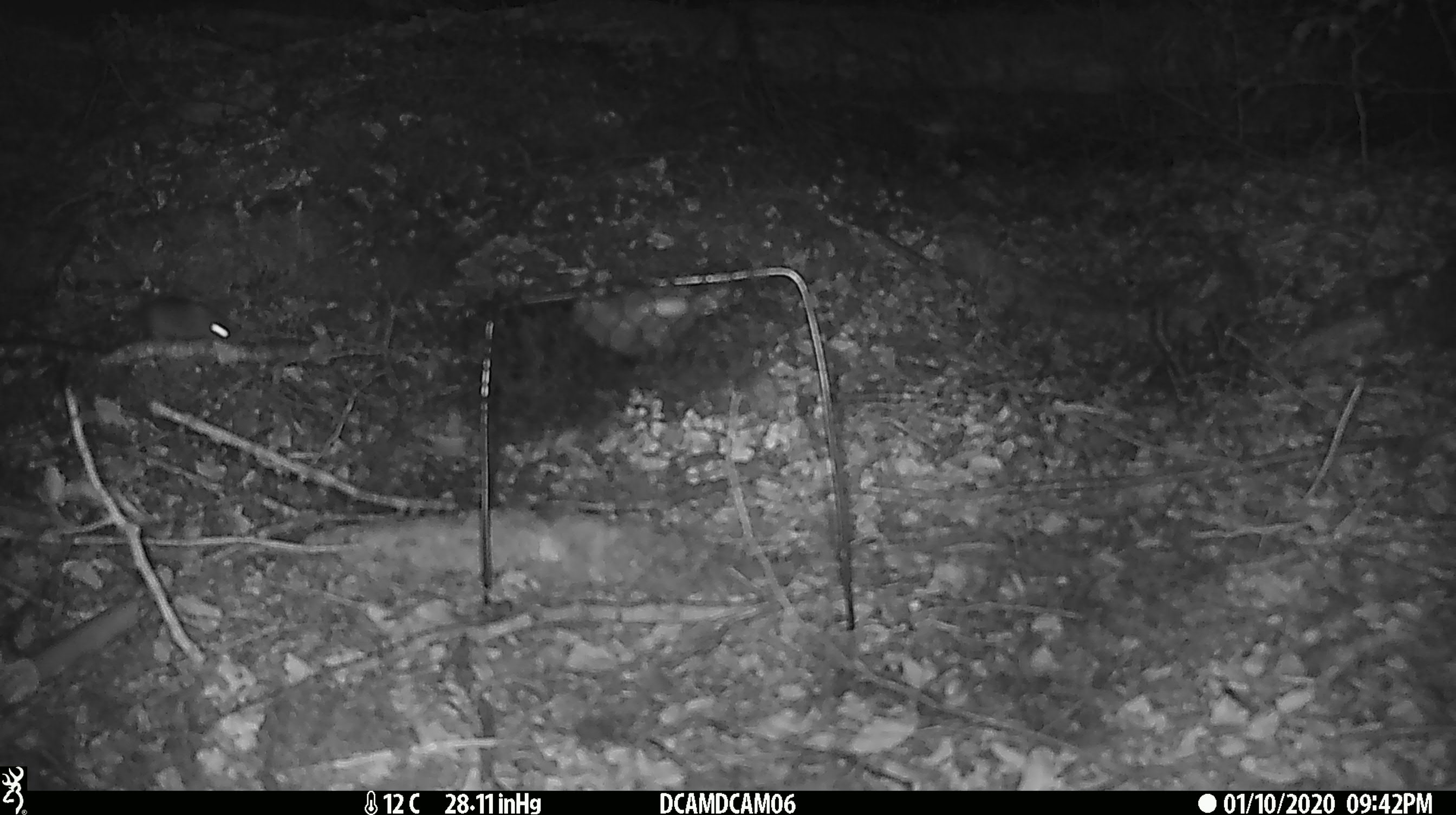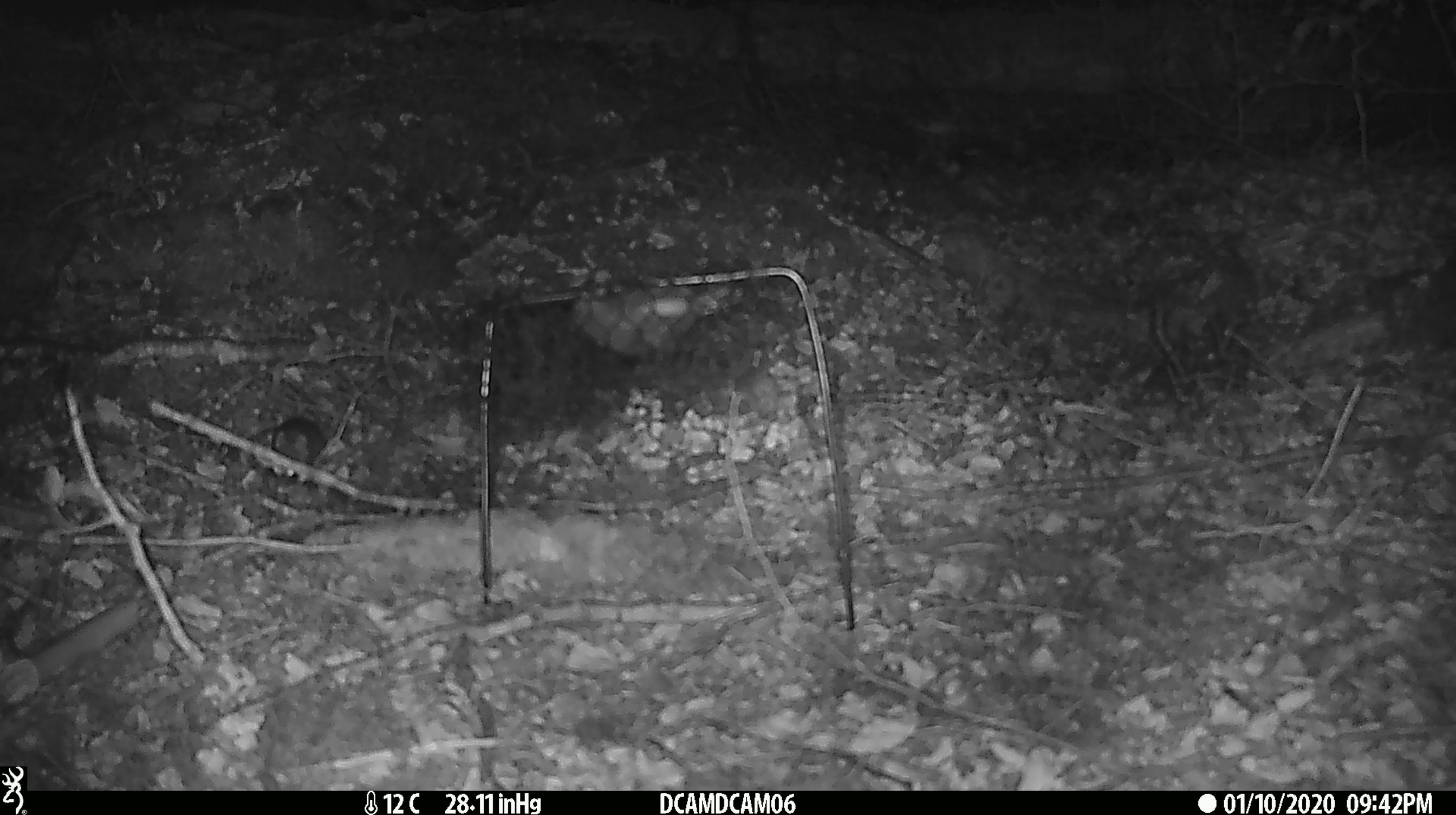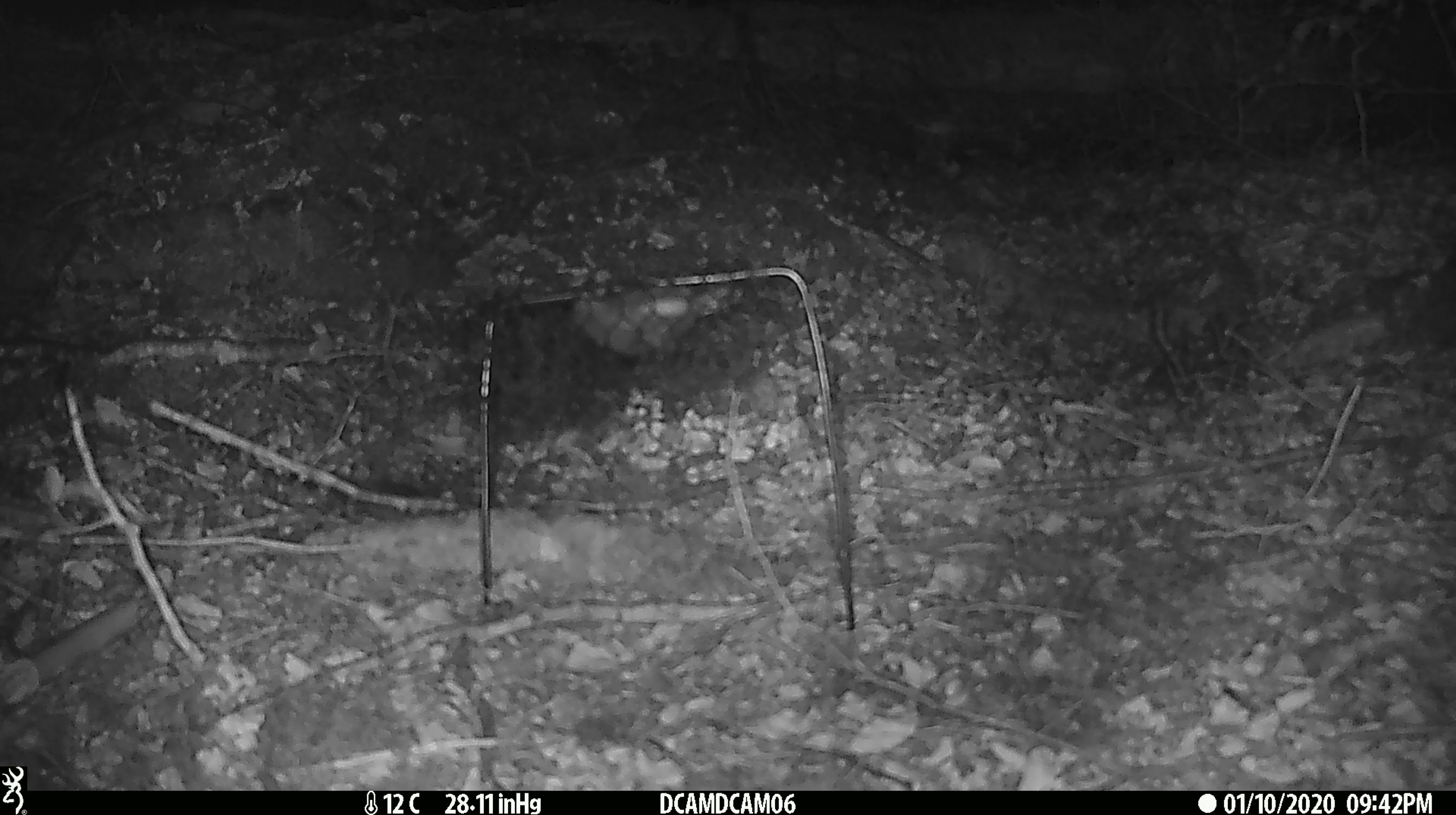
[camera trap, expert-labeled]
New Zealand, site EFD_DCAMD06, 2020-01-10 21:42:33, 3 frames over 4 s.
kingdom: Animalia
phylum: Chordata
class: Mammalia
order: Rodentia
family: Muridae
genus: Mus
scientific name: Mus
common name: mouse